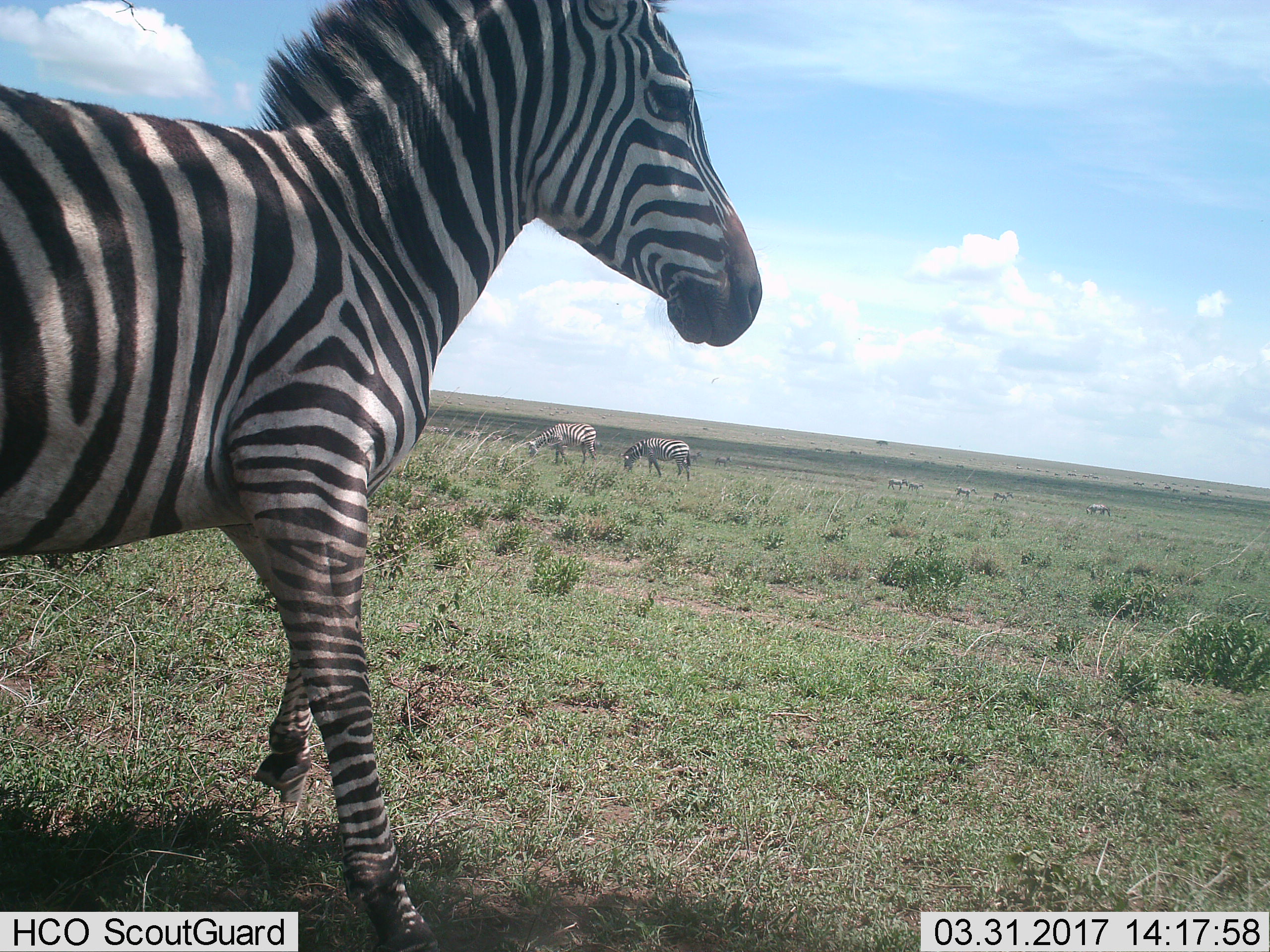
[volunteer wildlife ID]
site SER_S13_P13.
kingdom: Animalia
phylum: Chordata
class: Mammalia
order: Perissodactyla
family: Equidae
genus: Equus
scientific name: Equus quagga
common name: plains zebra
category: zebraplains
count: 8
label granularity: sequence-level